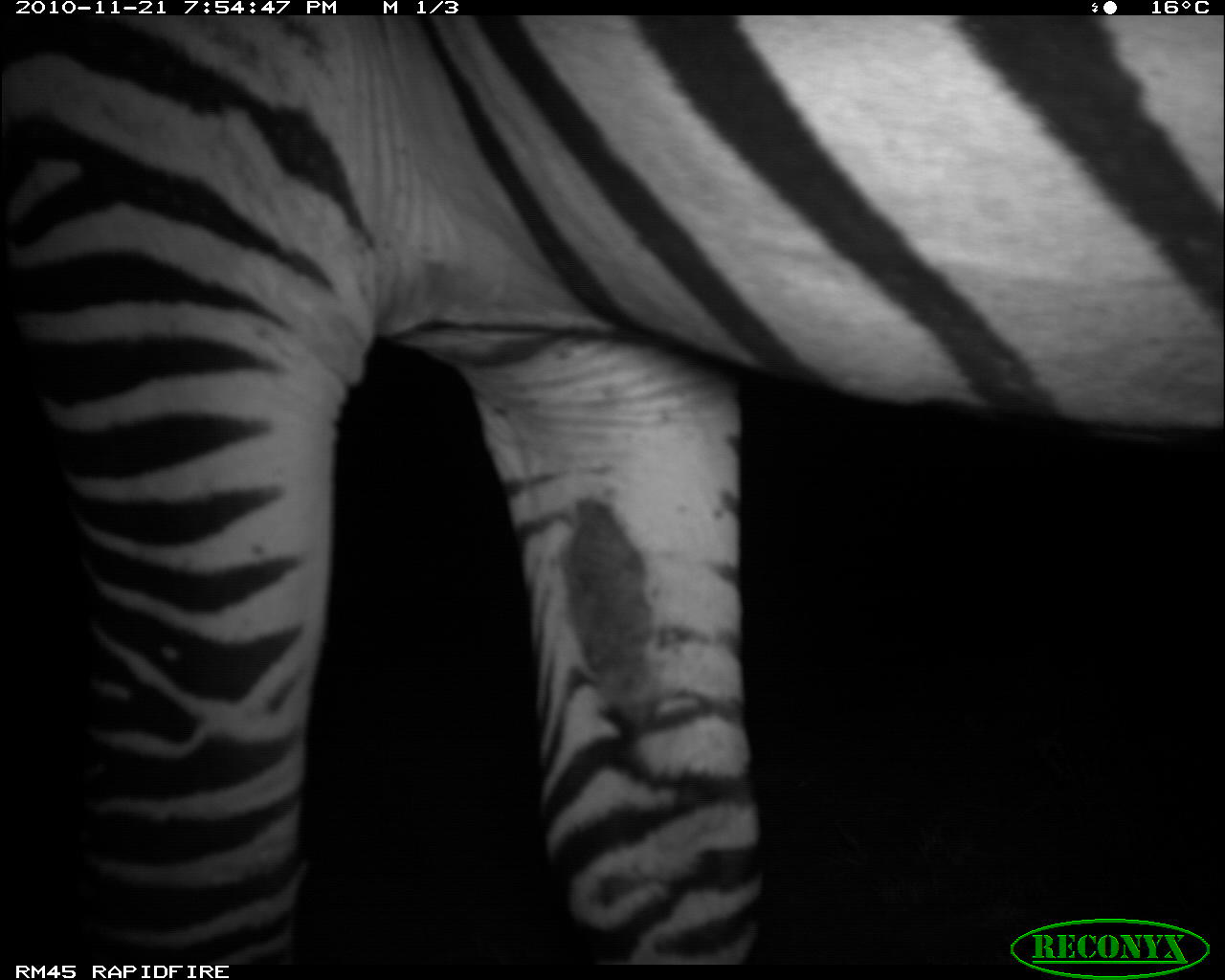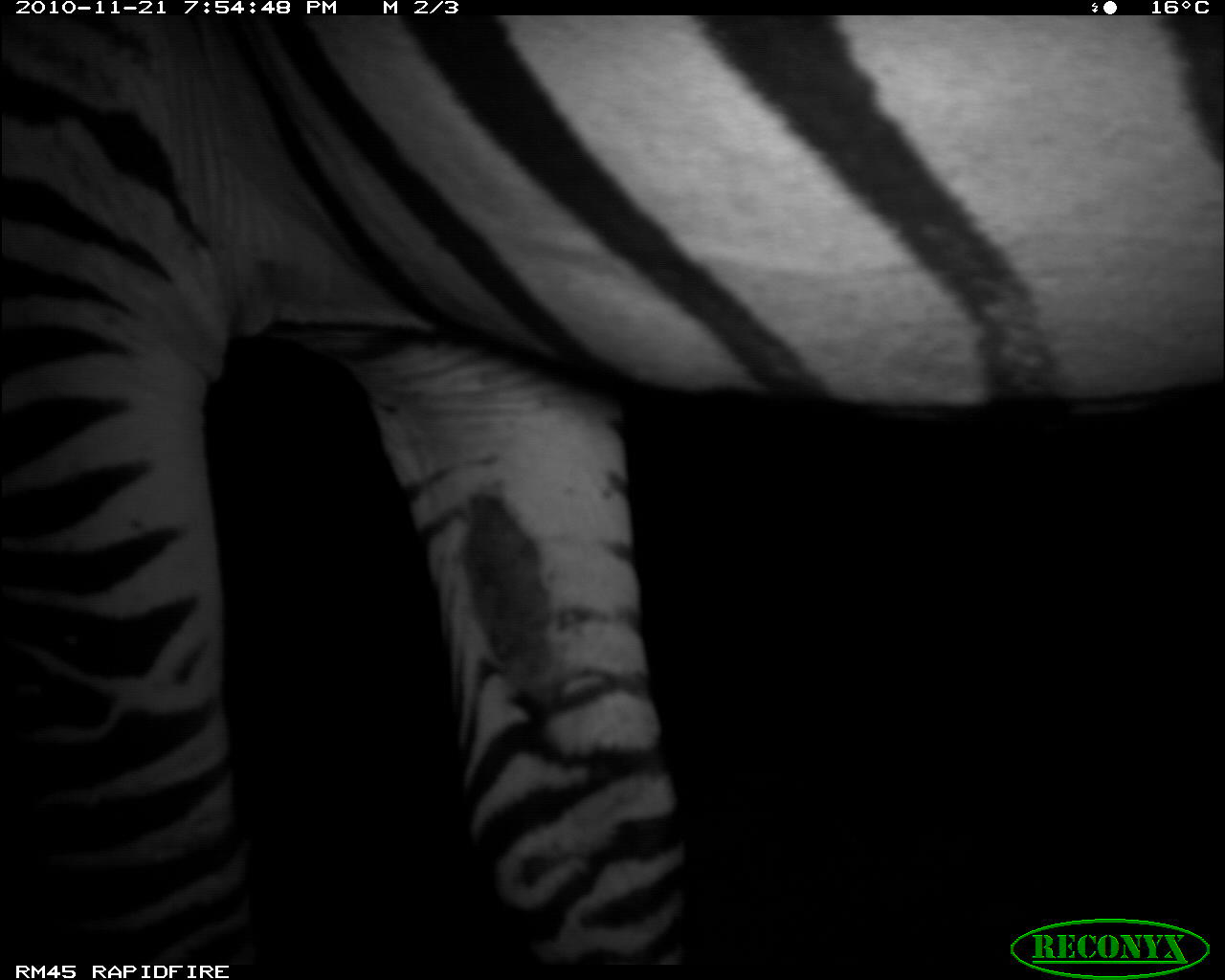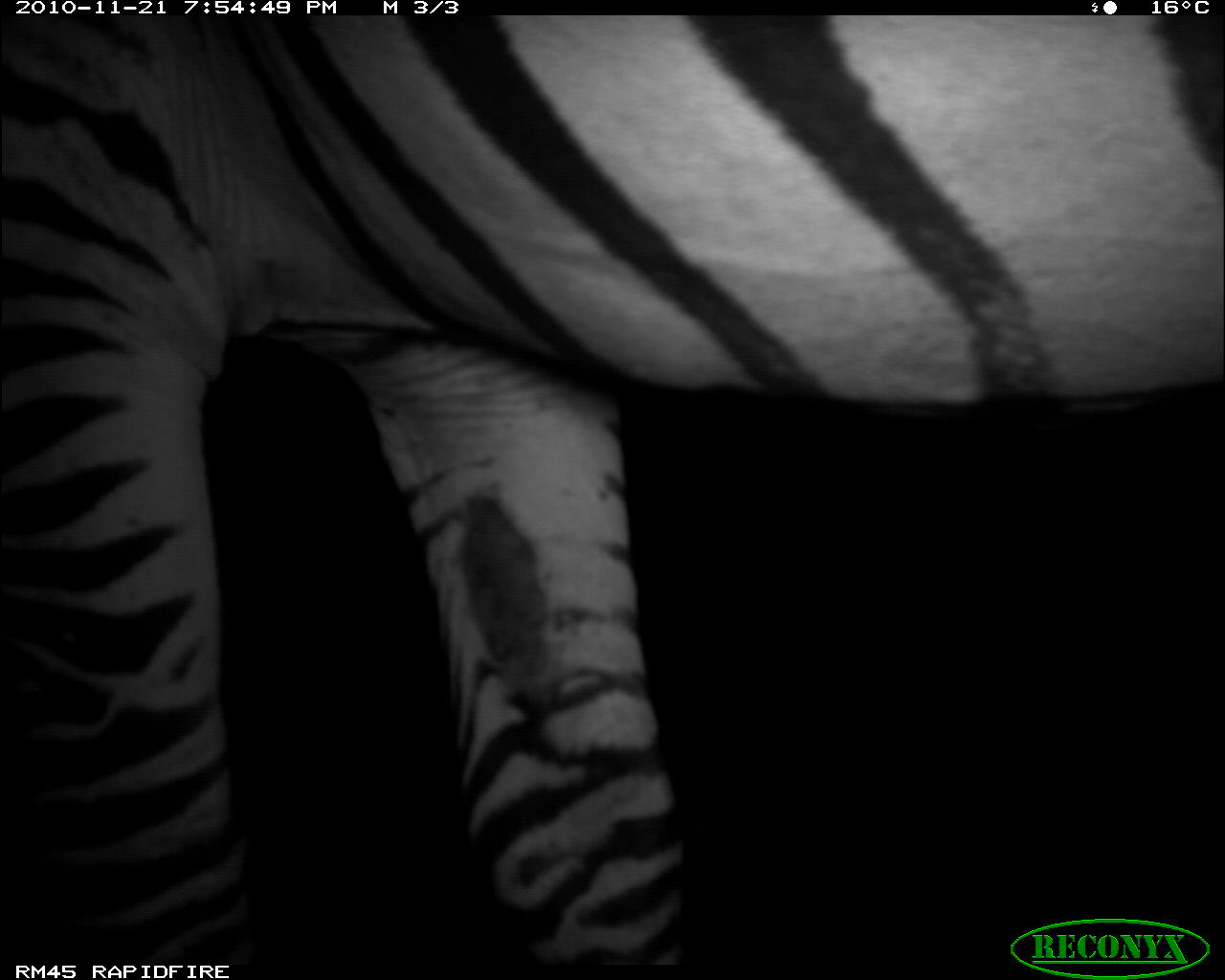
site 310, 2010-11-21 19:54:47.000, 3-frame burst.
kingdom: Animalia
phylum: Chordata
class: Mammalia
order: Perissodactyla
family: Equidae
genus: Equus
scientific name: Equus quagga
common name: plains zebra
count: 1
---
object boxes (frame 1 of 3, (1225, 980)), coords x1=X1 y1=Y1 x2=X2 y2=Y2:
equus quagga: x1=0 y1=10 x2=1224 y2=965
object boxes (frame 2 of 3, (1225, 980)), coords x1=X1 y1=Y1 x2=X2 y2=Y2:
equus quagga: x1=0 y1=16 x2=1224 y2=965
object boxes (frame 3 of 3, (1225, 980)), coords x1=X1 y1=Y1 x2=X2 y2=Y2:
equus quagga: x1=1 y1=16 x2=1225 y2=964